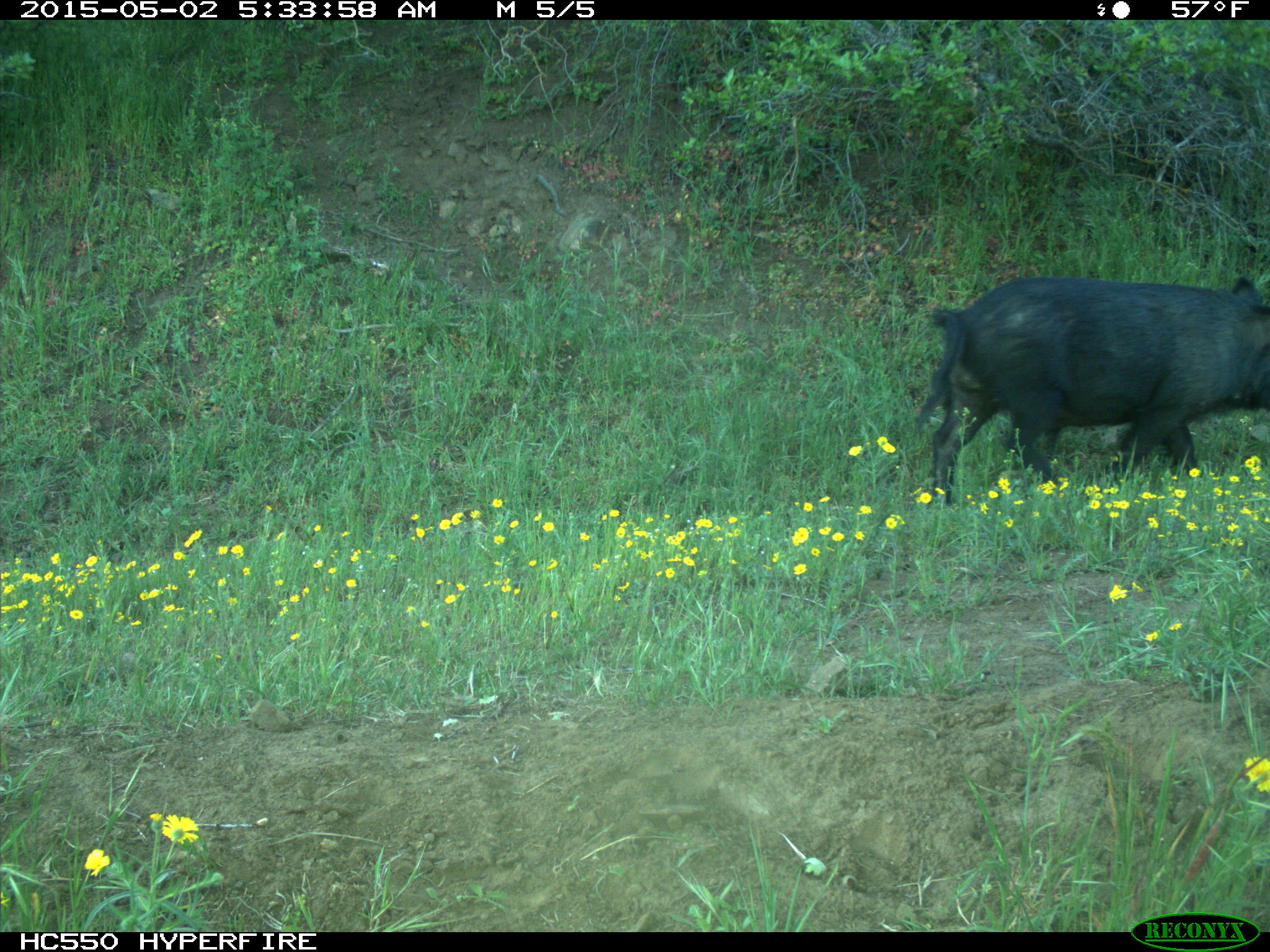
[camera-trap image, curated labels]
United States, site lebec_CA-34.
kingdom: Animalia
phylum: Chordata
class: Mammalia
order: Artiodactyla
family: Suidae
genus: Sus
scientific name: Sus scrofa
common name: wild boar